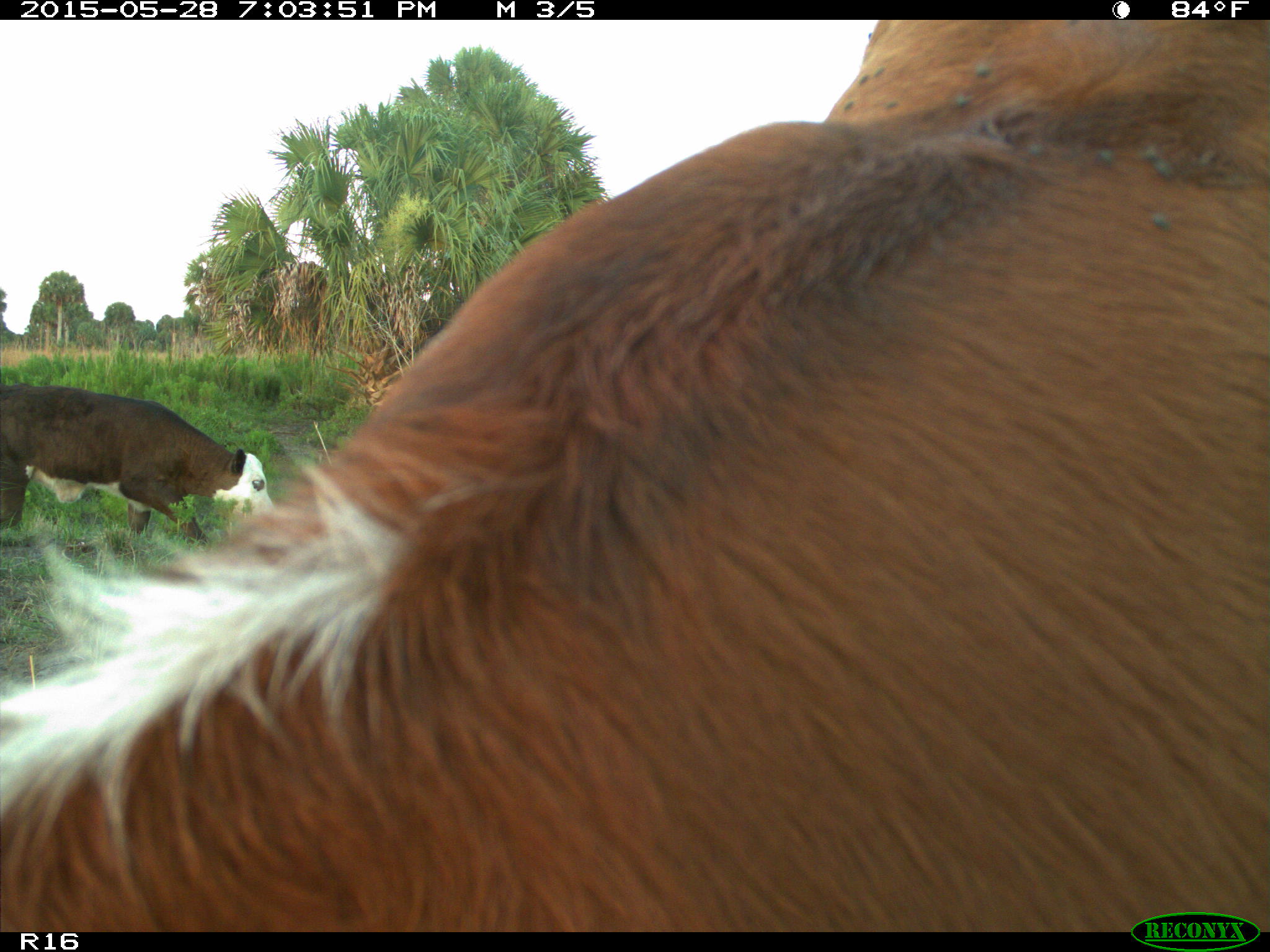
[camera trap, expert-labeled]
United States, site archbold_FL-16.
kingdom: Animalia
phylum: Chordata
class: Mammalia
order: Artiodactyla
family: Bovidae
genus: Bos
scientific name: Bos taurus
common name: domestic cow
Bos taurus (domestic cow).